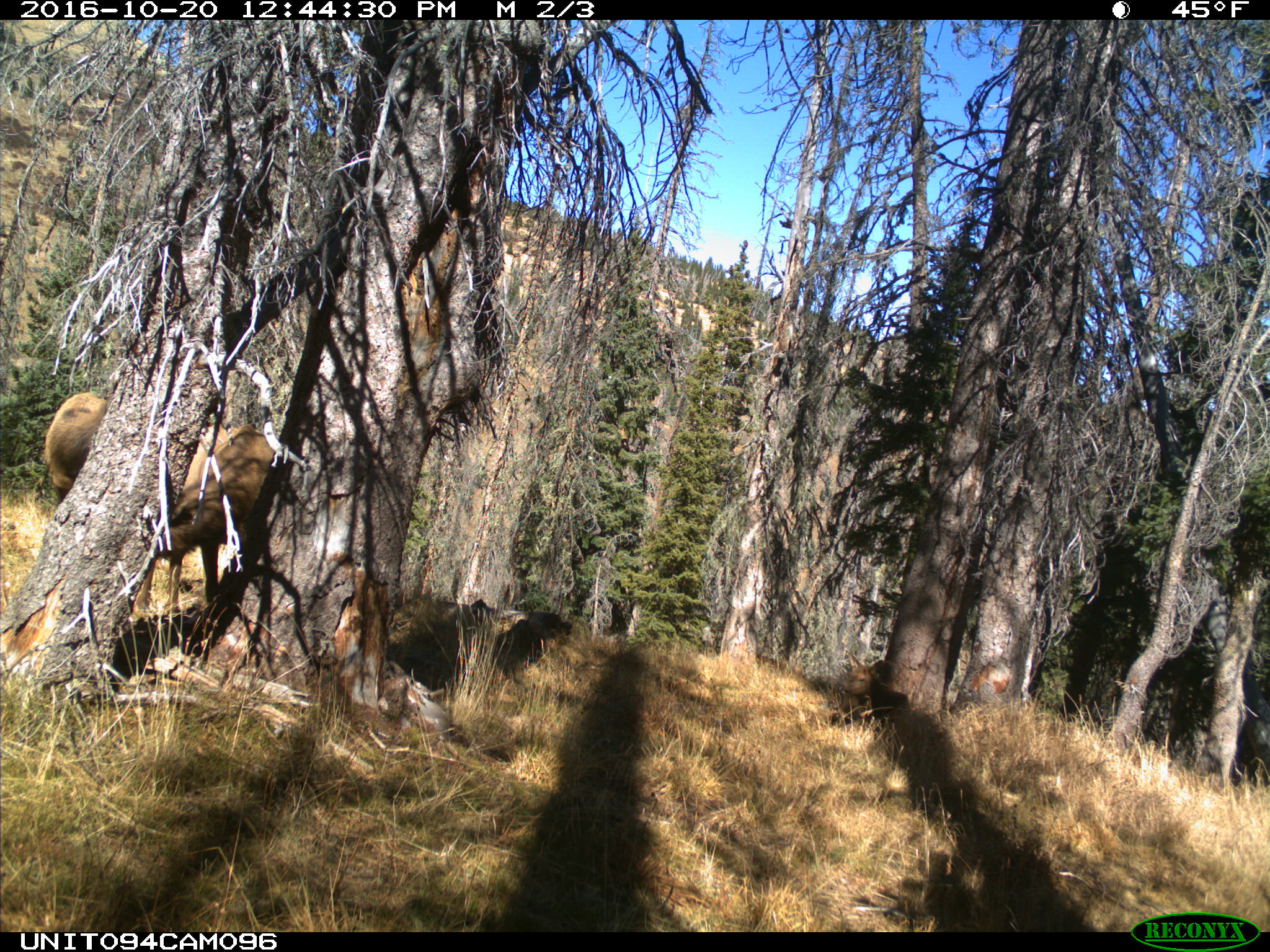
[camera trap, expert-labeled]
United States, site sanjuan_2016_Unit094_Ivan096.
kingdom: Animalia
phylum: Chordata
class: Mammalia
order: Artiodactyla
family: Cervidae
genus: Cervus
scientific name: Cervus elaphus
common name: red deer